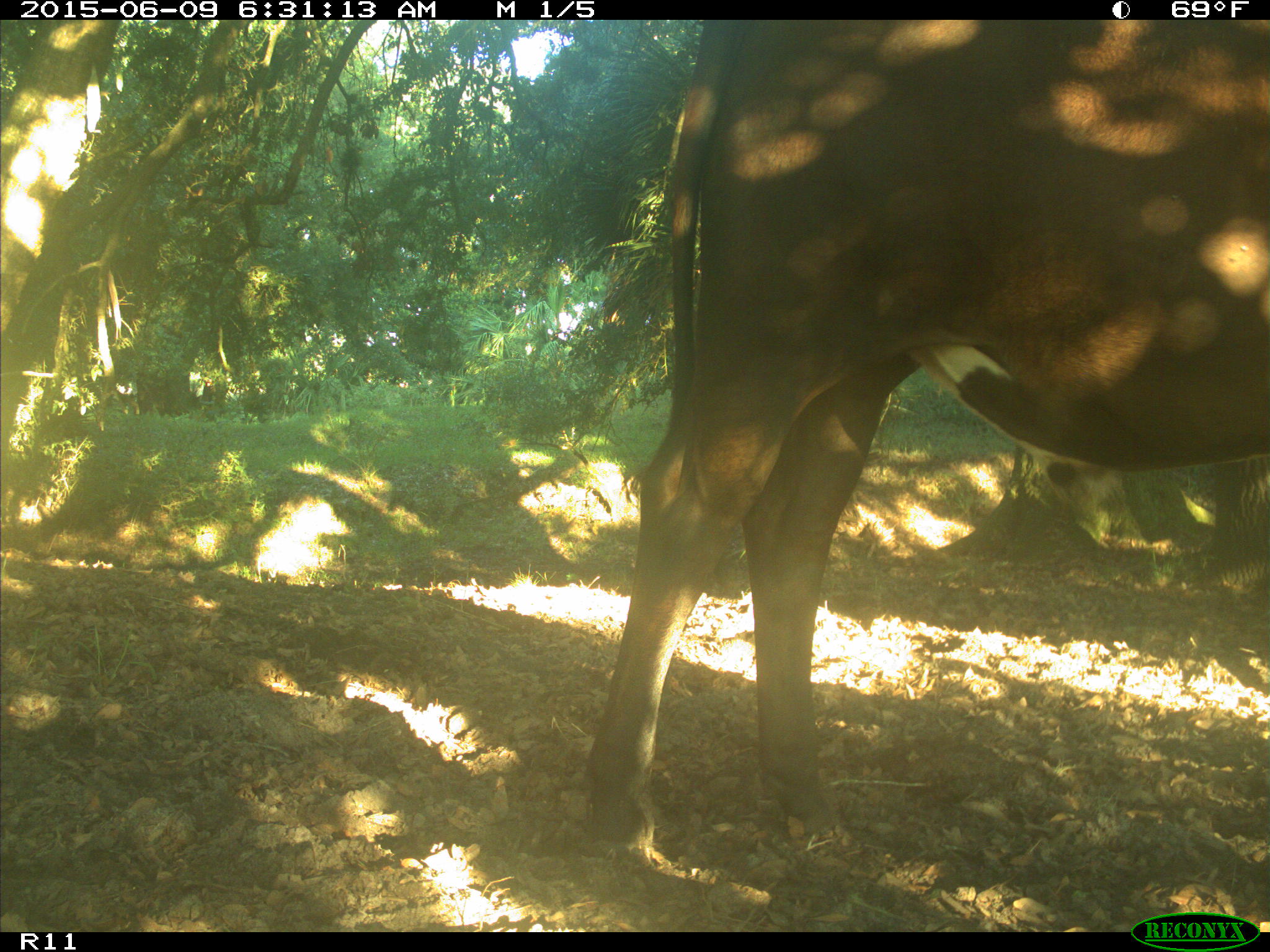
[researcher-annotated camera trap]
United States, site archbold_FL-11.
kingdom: Animalia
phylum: Chordata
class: Mammalia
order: Artiodactyla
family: Bovidae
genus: Bos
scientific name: Bos taurus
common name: domestic cow